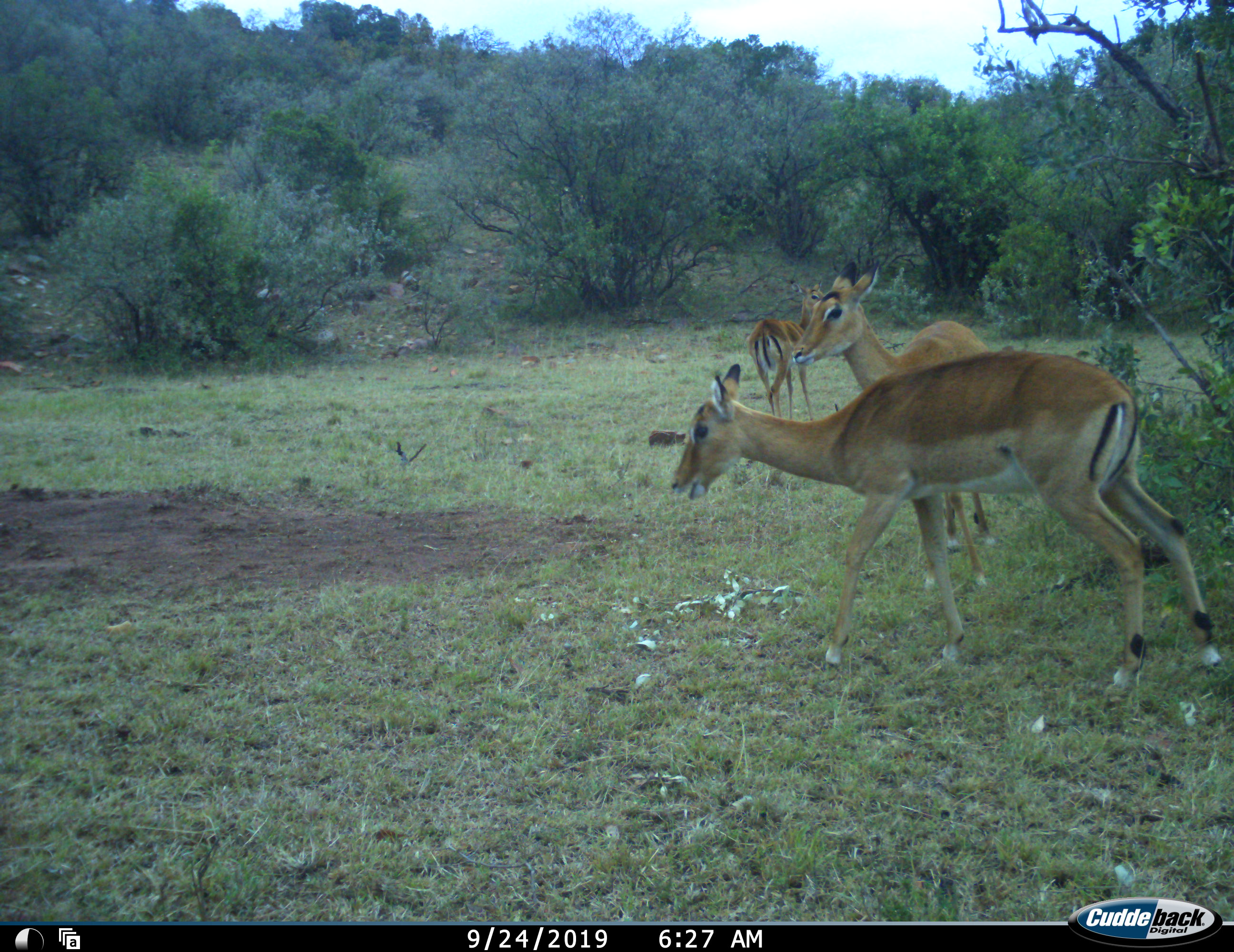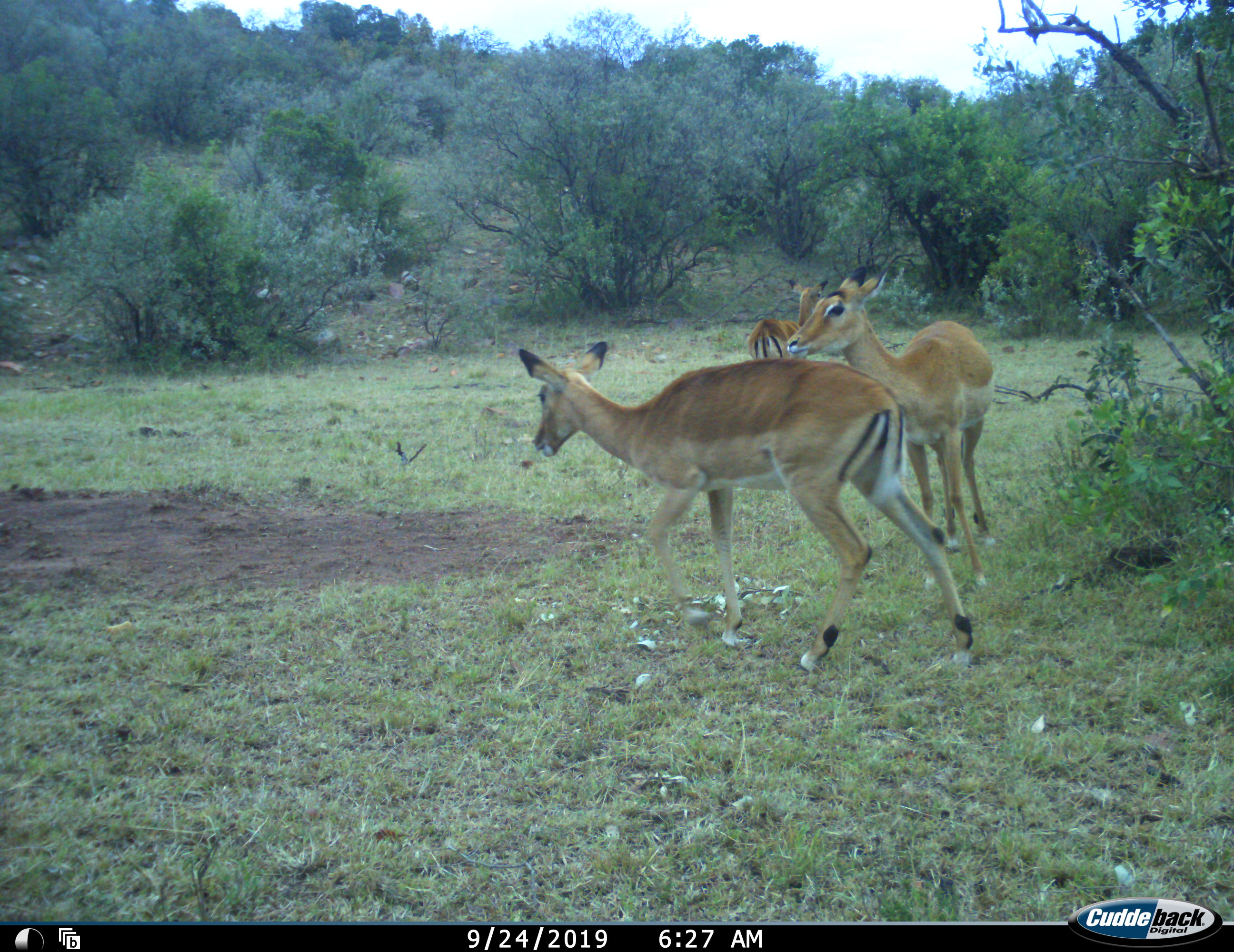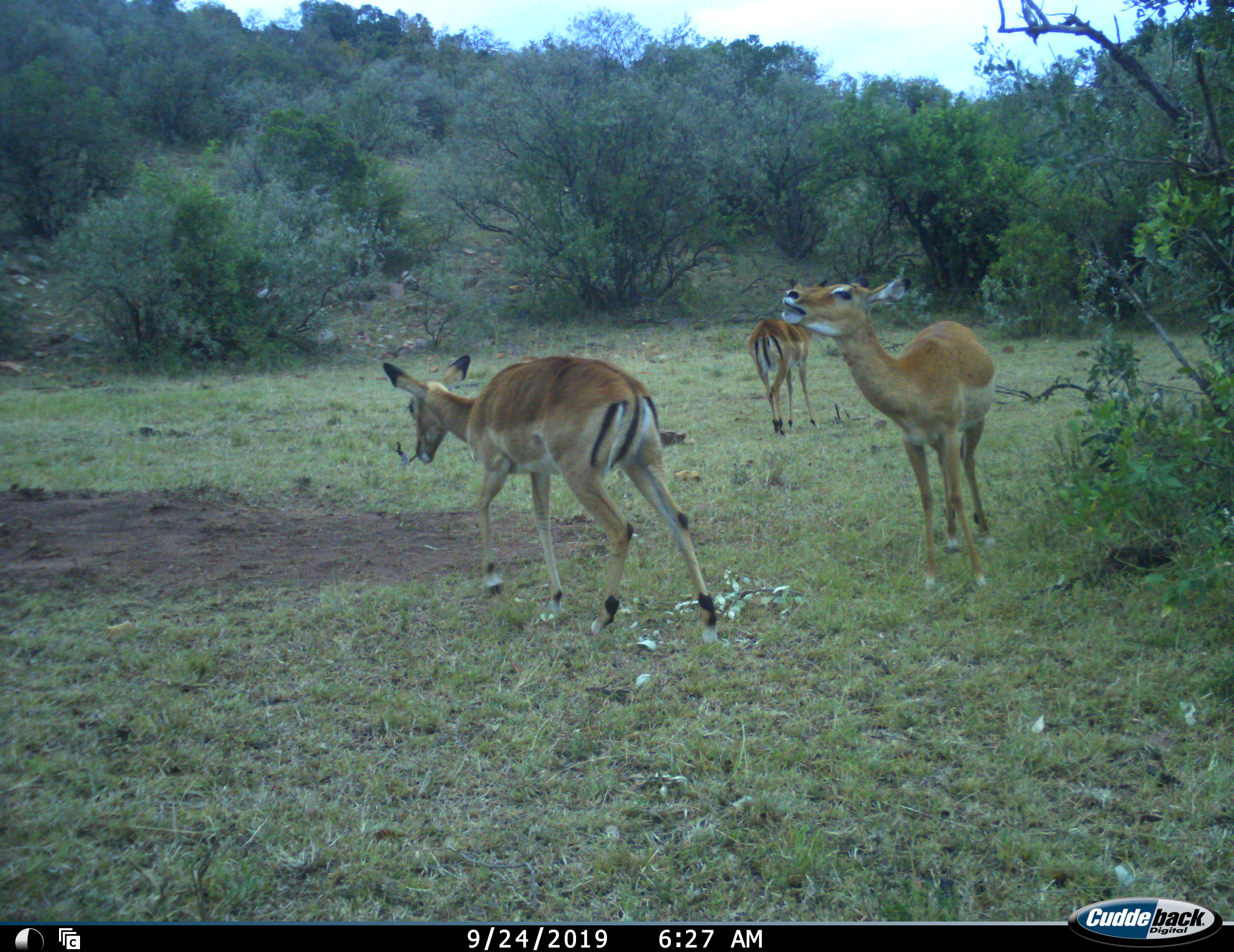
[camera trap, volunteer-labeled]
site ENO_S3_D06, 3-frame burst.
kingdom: Animalia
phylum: Chordata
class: Mammalia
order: Artiodactyla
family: Bovidae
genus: Aepyceros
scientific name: Aepyceros melampus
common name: impala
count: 3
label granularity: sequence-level